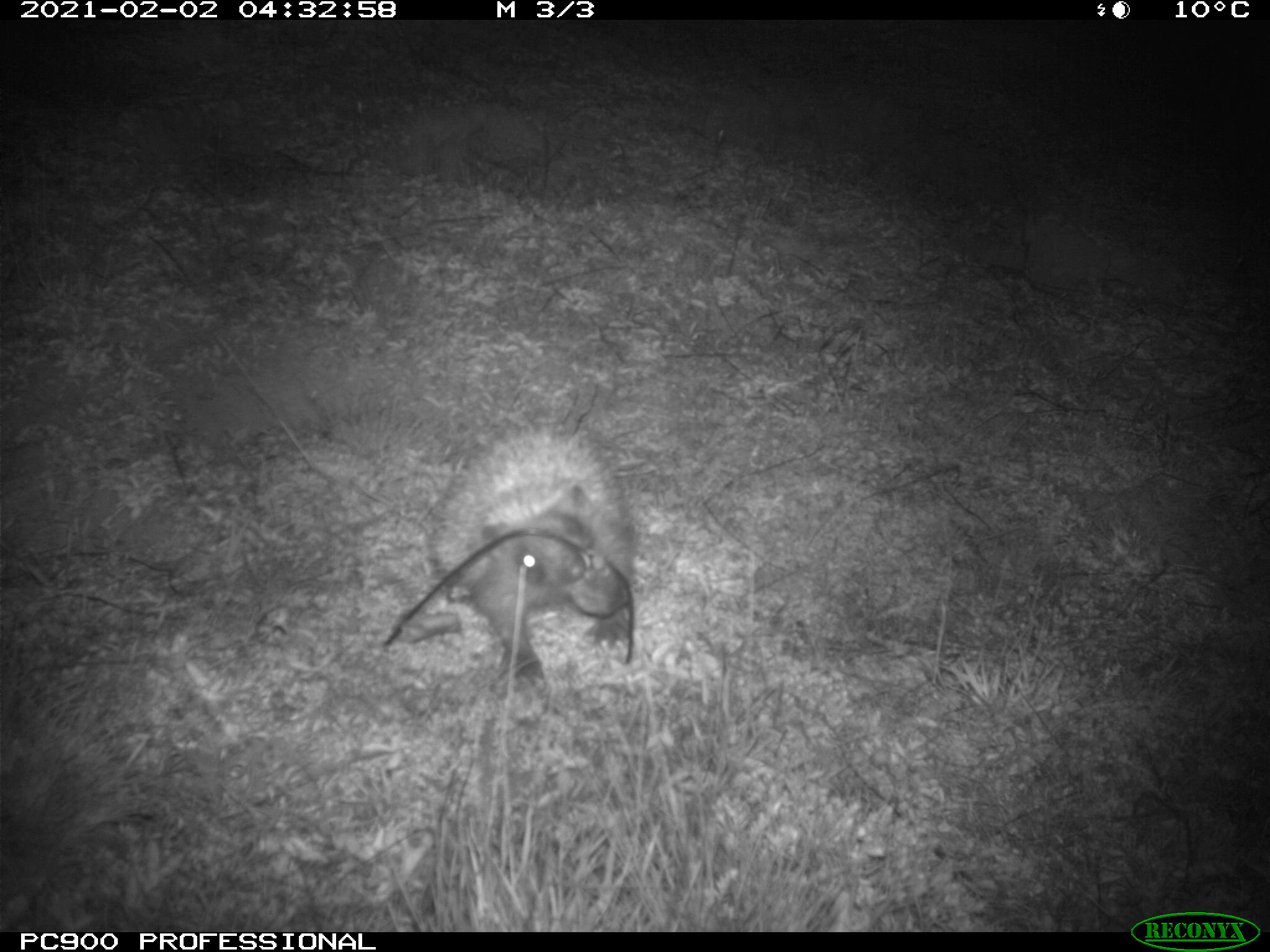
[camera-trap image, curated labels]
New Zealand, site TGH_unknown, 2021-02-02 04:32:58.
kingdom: Animalia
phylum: Chordata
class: Mammalia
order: Eulipotyphla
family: Erinaceidae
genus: Erinaceus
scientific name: Erinaceus europaeus europaeus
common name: european hedgehog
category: hedgehog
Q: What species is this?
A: Hedgehog (european hedgehog) (Erinaceus europaeus europaeus).